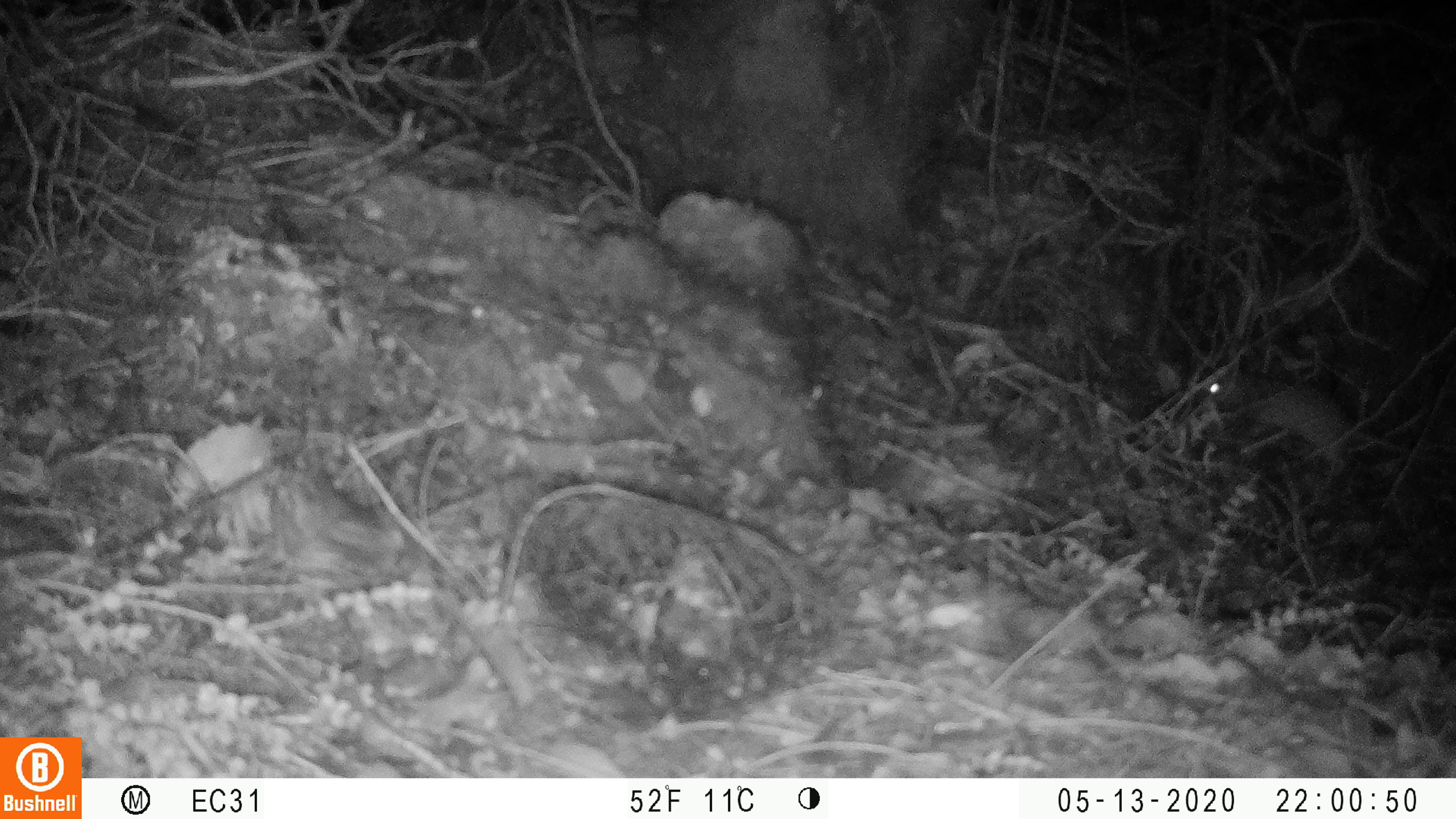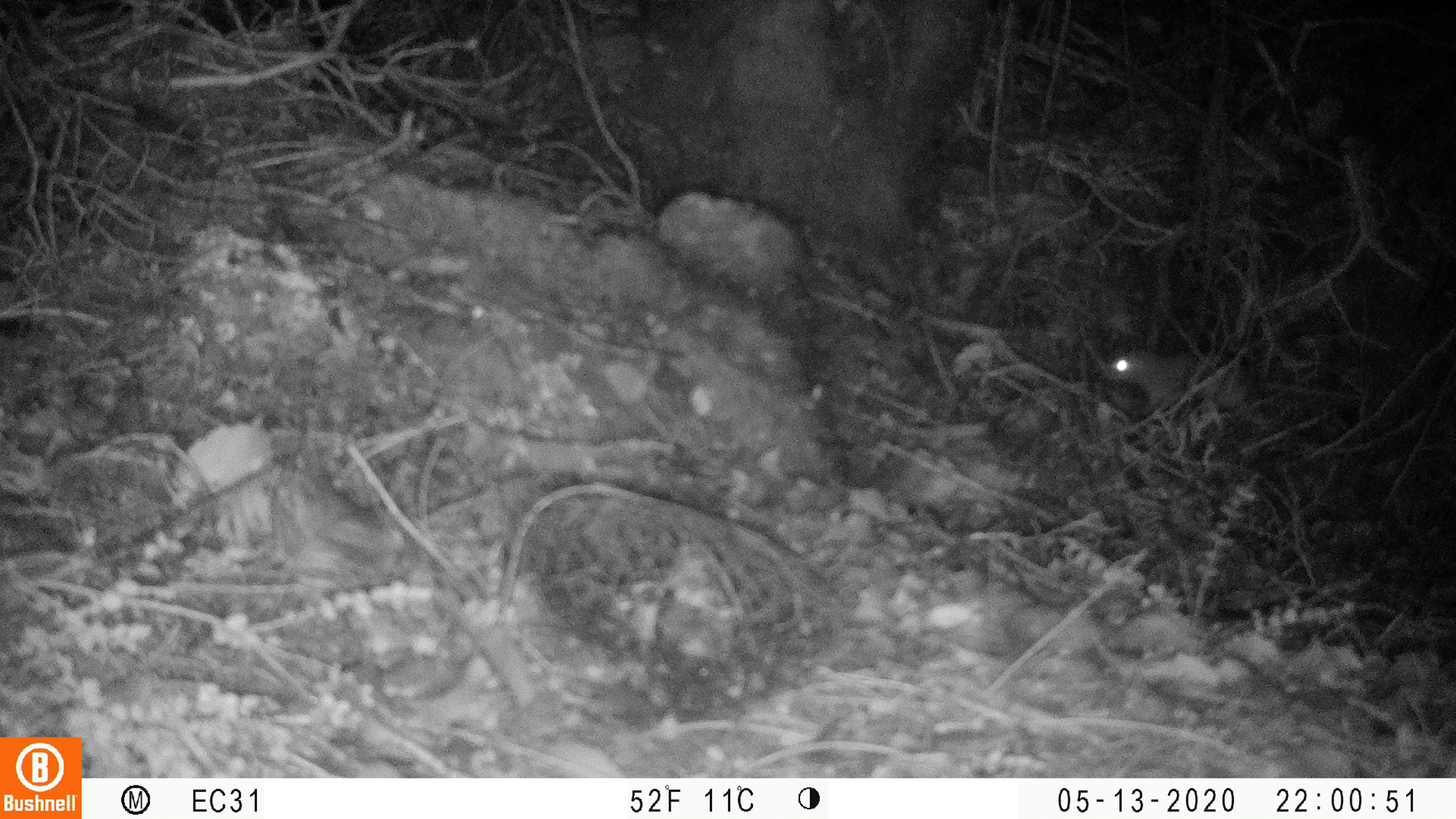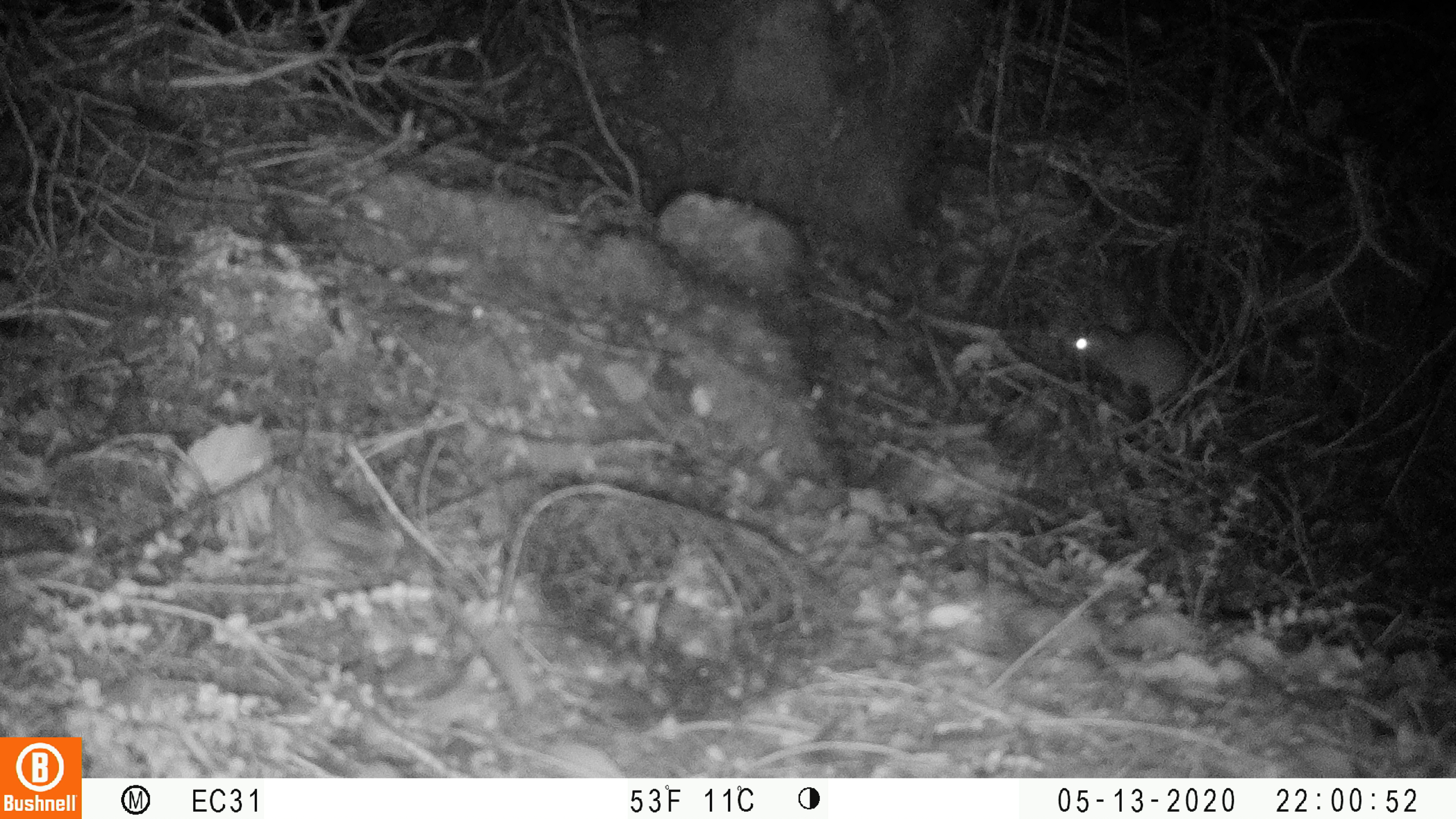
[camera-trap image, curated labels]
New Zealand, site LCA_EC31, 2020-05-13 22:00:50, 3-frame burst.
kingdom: Animalia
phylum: Chordata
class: Mammalia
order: Rodentia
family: Muridae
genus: Rattus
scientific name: Rattus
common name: rat